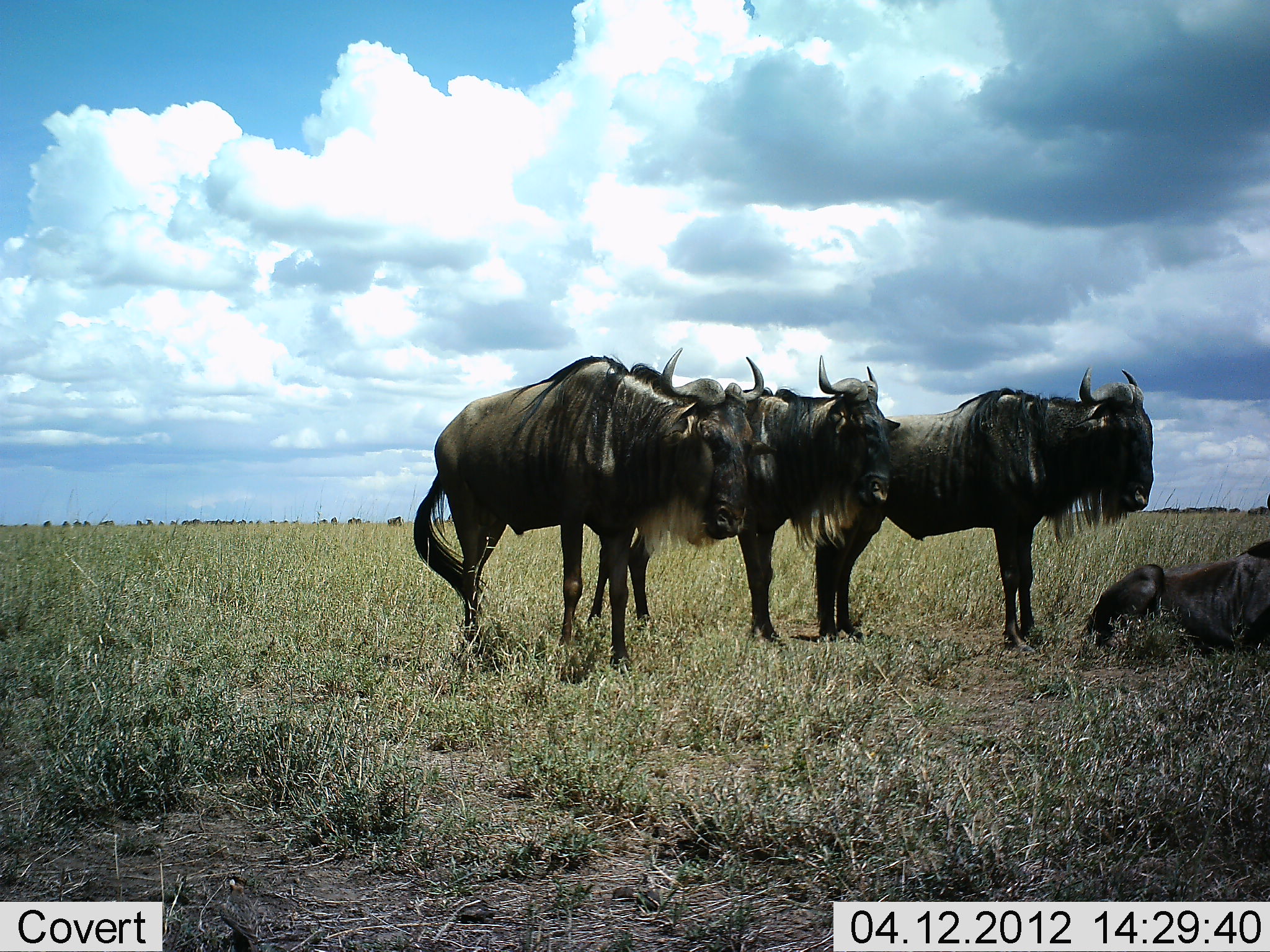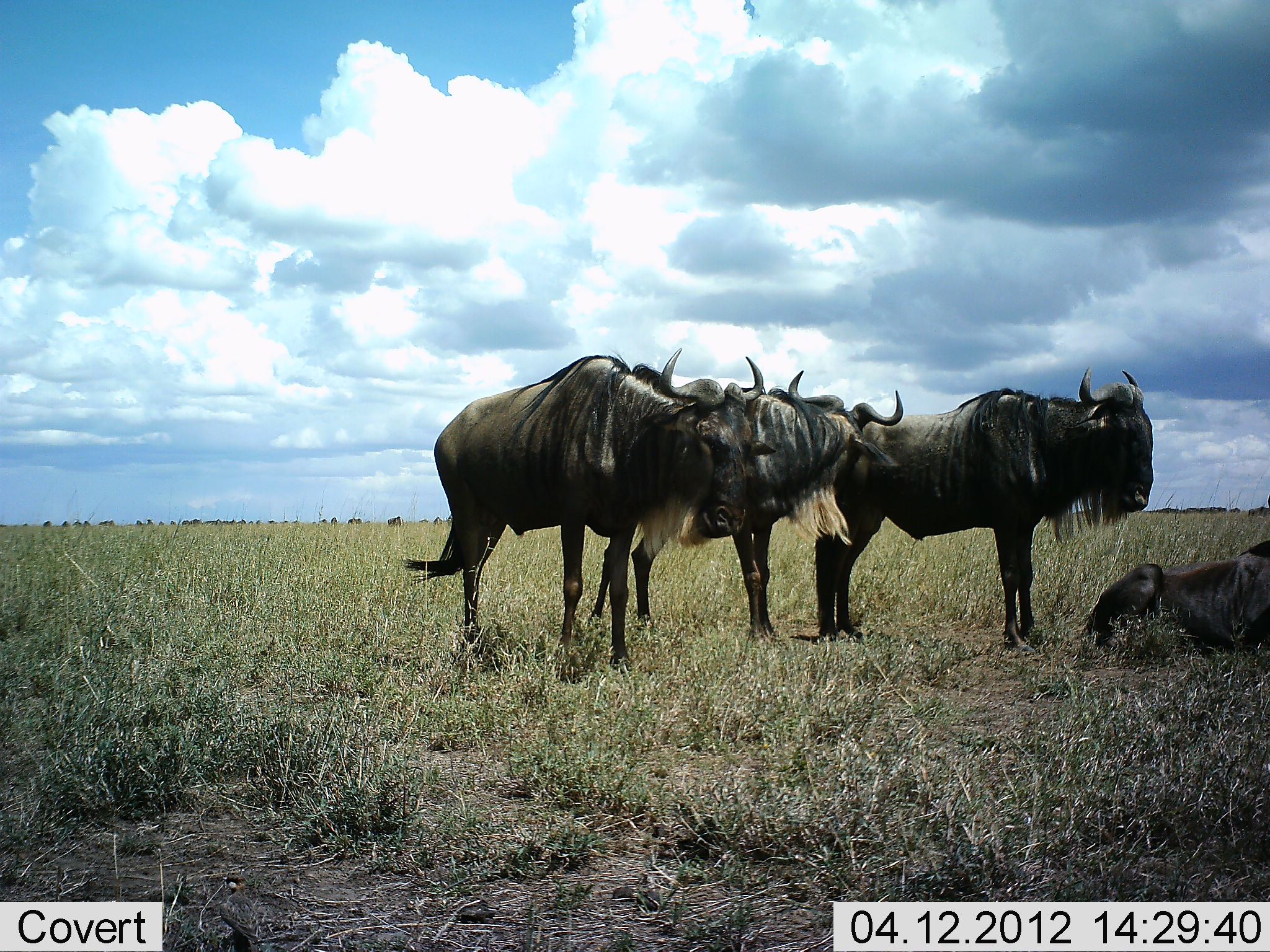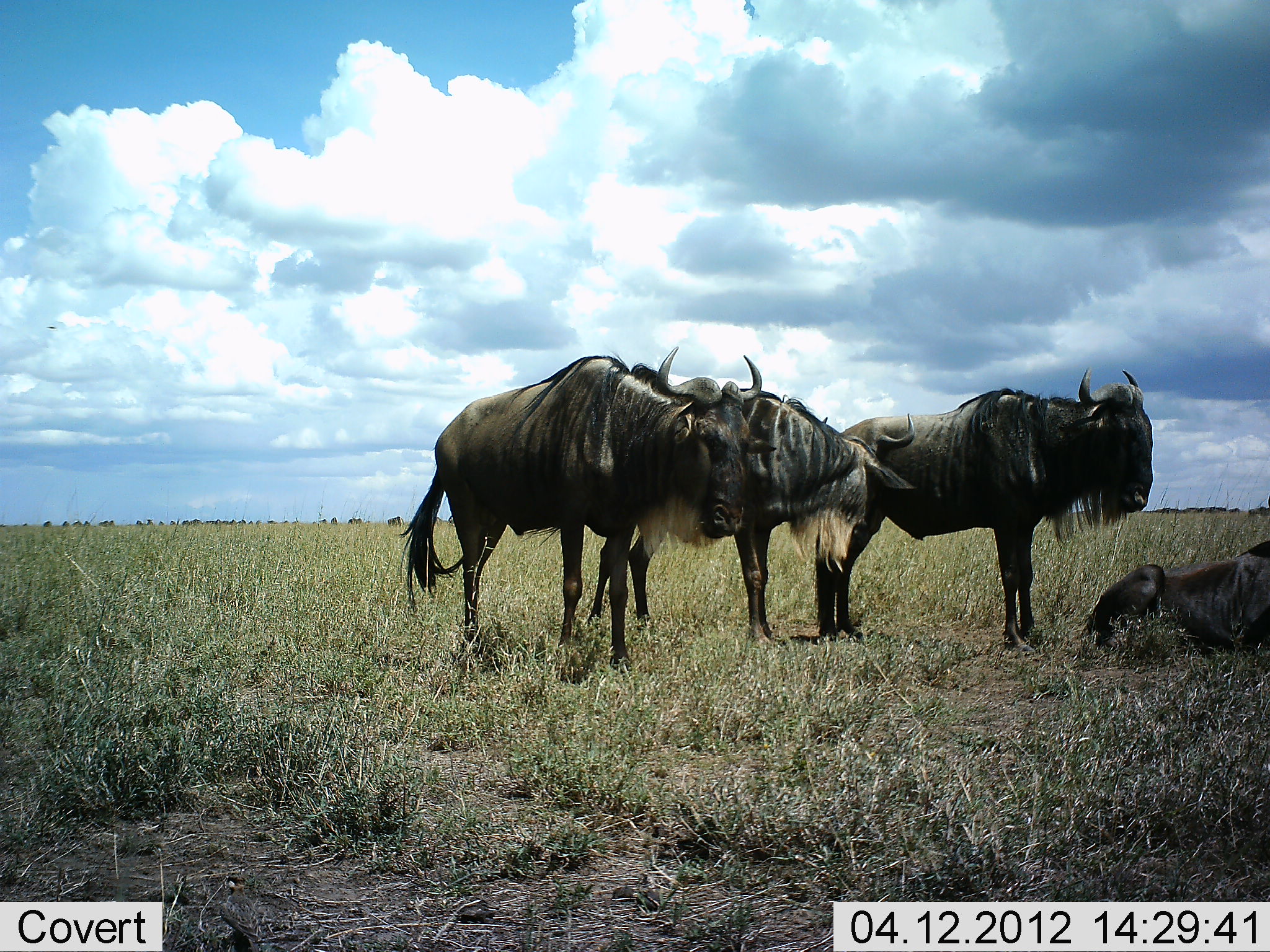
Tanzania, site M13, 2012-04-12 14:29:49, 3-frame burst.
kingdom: Animalia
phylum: Chordata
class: Mammalia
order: Artiodactyla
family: Bovidae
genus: Connochaetes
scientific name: Connochaetes taurinus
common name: blue wildebeest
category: wildebeest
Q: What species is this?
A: Wildebeest (blue wildebeest) (Connochaetes taurinus).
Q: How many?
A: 4.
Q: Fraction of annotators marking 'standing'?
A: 81%.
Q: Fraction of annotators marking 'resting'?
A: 86%.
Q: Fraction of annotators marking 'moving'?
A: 5%.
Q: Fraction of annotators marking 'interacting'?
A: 10%.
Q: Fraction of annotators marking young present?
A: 0%.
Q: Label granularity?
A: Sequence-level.